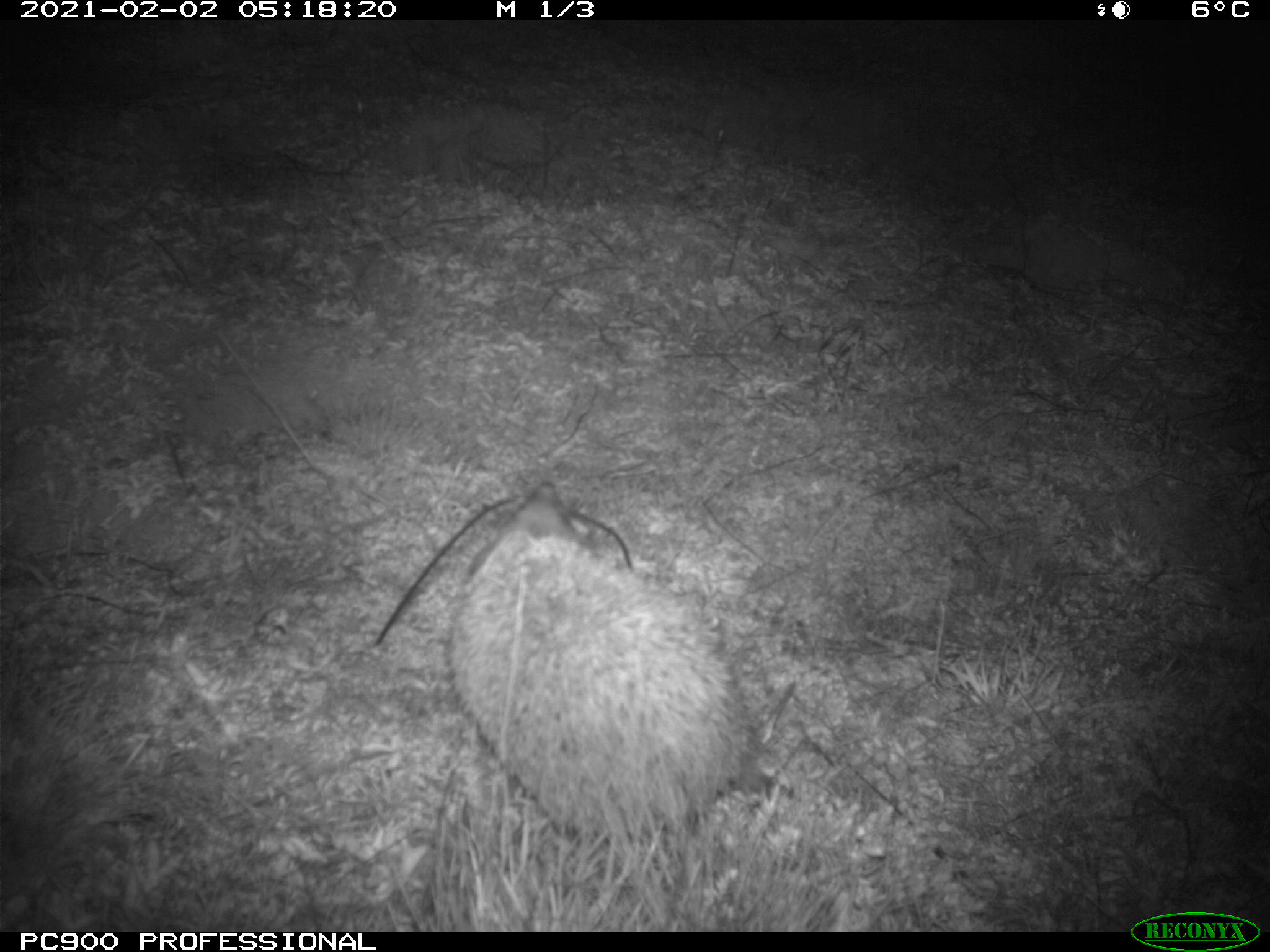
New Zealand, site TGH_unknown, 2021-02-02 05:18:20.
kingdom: Animalia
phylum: Chordata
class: Mammalia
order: Eulipotyphla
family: Erinaceidae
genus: Erinaceus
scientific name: Erinaceus europaeus europaeus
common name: european hedgehog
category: hedgehog